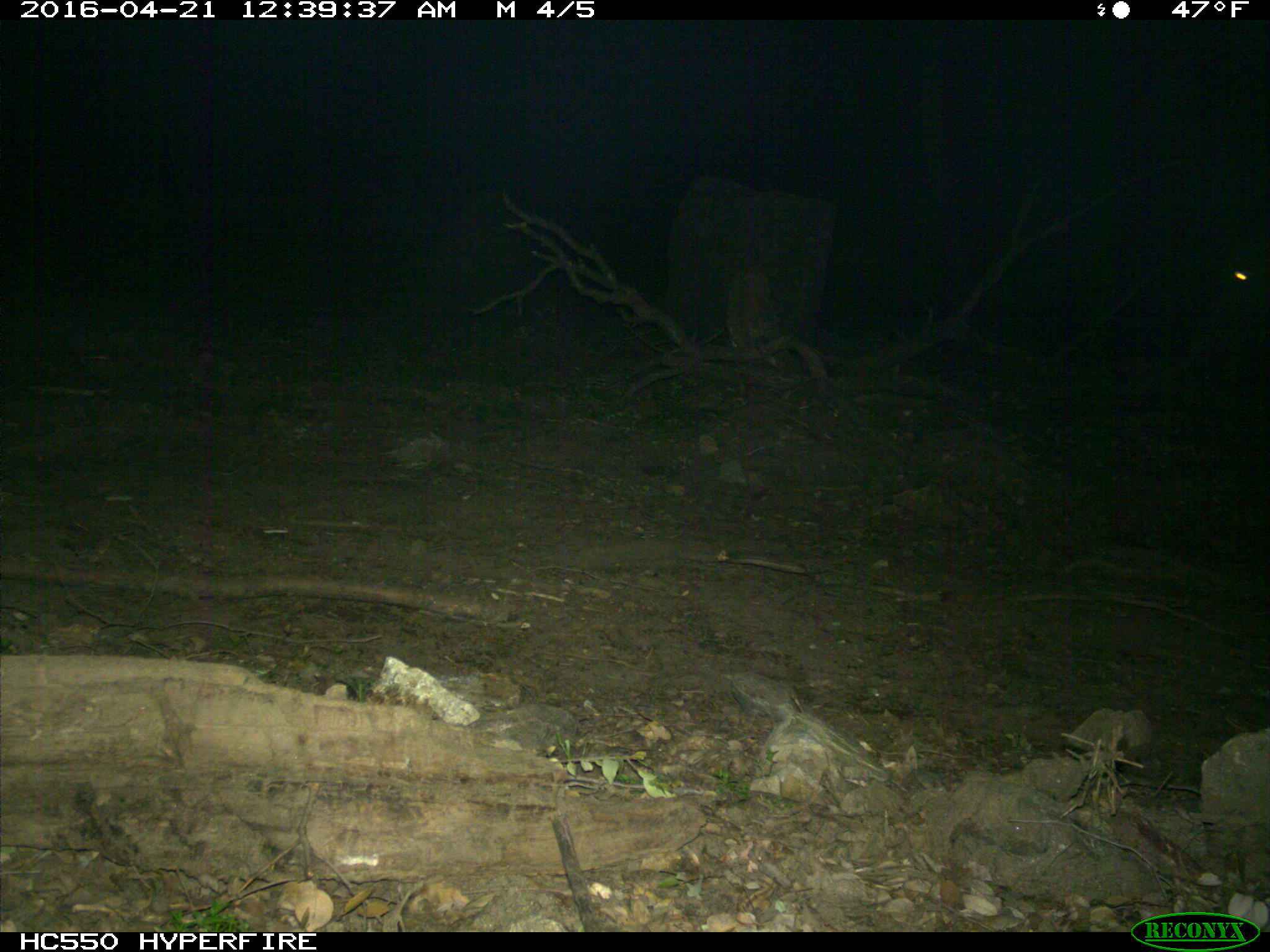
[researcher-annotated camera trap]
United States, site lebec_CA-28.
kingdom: Animalia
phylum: Chordata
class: Mammalia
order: Artiodactyla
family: Bovidae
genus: Bos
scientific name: Bos taurus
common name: domestic cow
Bos taurus (domestic cow).